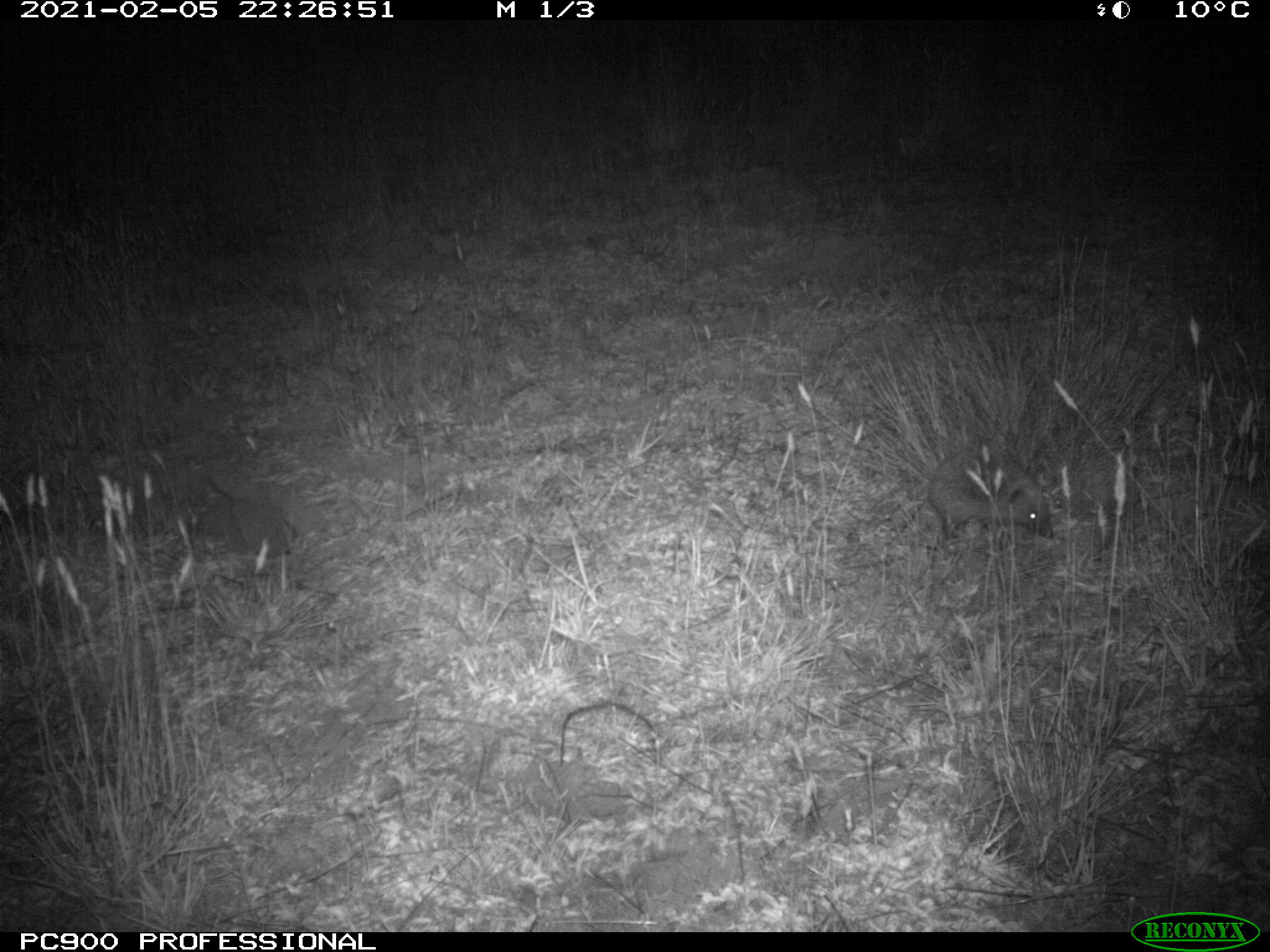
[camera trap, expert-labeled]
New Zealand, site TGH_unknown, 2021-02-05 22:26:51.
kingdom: Animalia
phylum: Chordata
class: Mammalia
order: Eulipotyphla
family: Erinaceidae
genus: Erinaceus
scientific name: Erinaceus europaeus europaeus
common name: european hedgehog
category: hedgehog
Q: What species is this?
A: Hedgehog (european hedgehog) (Erinaceus europaeus europaeus).